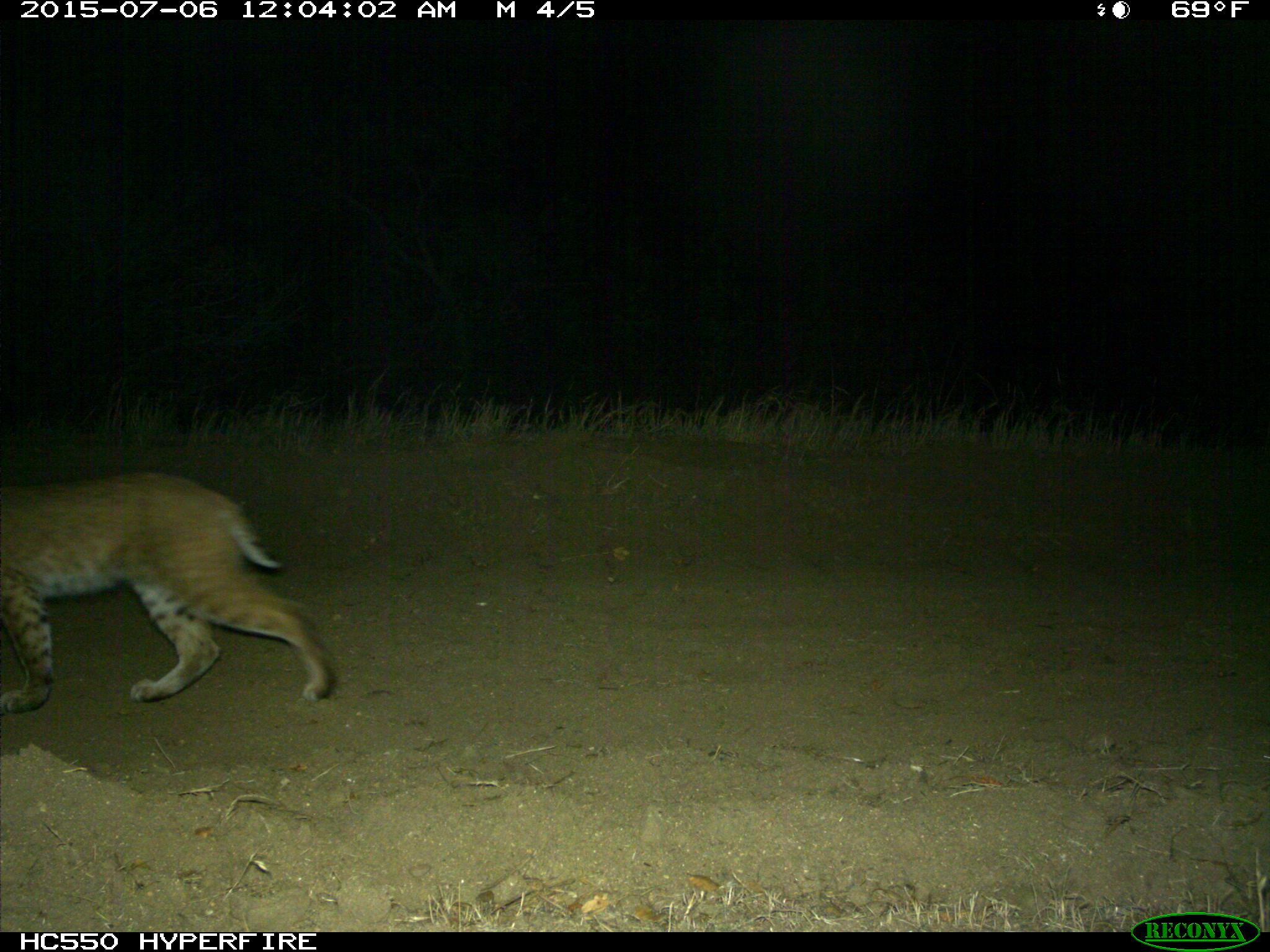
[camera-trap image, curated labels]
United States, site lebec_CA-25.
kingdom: Animalia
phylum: Chordata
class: Mammalia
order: Carnivora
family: Felidae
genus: Lynx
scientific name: Lynx rufus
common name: bobcat